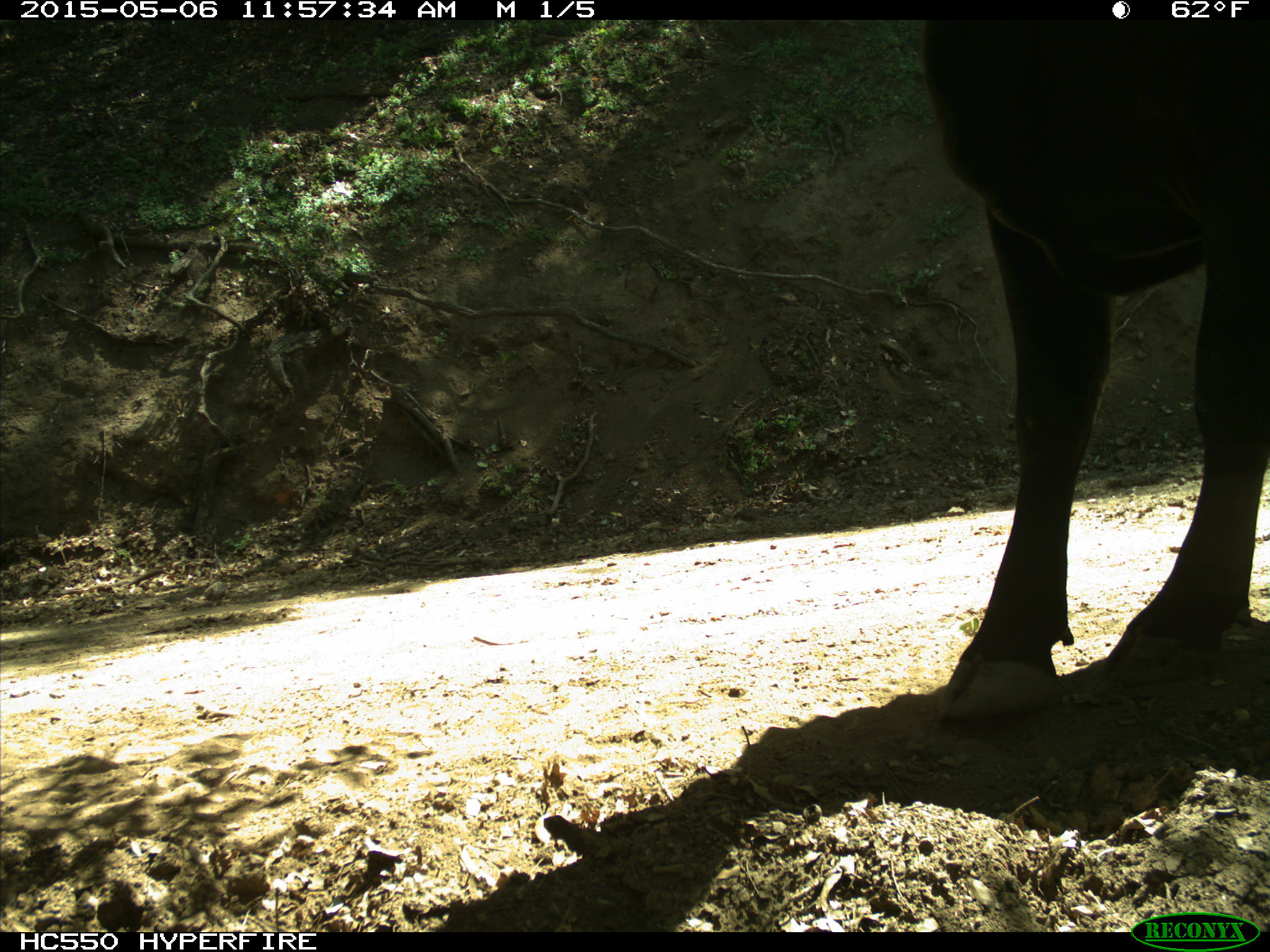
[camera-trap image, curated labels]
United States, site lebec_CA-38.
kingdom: Animalia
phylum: Chordata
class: Mammalia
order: Artiodactyla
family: Bovidae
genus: Bos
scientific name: Bos taurus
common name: domestic cow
Bos taurus (domestic cow).